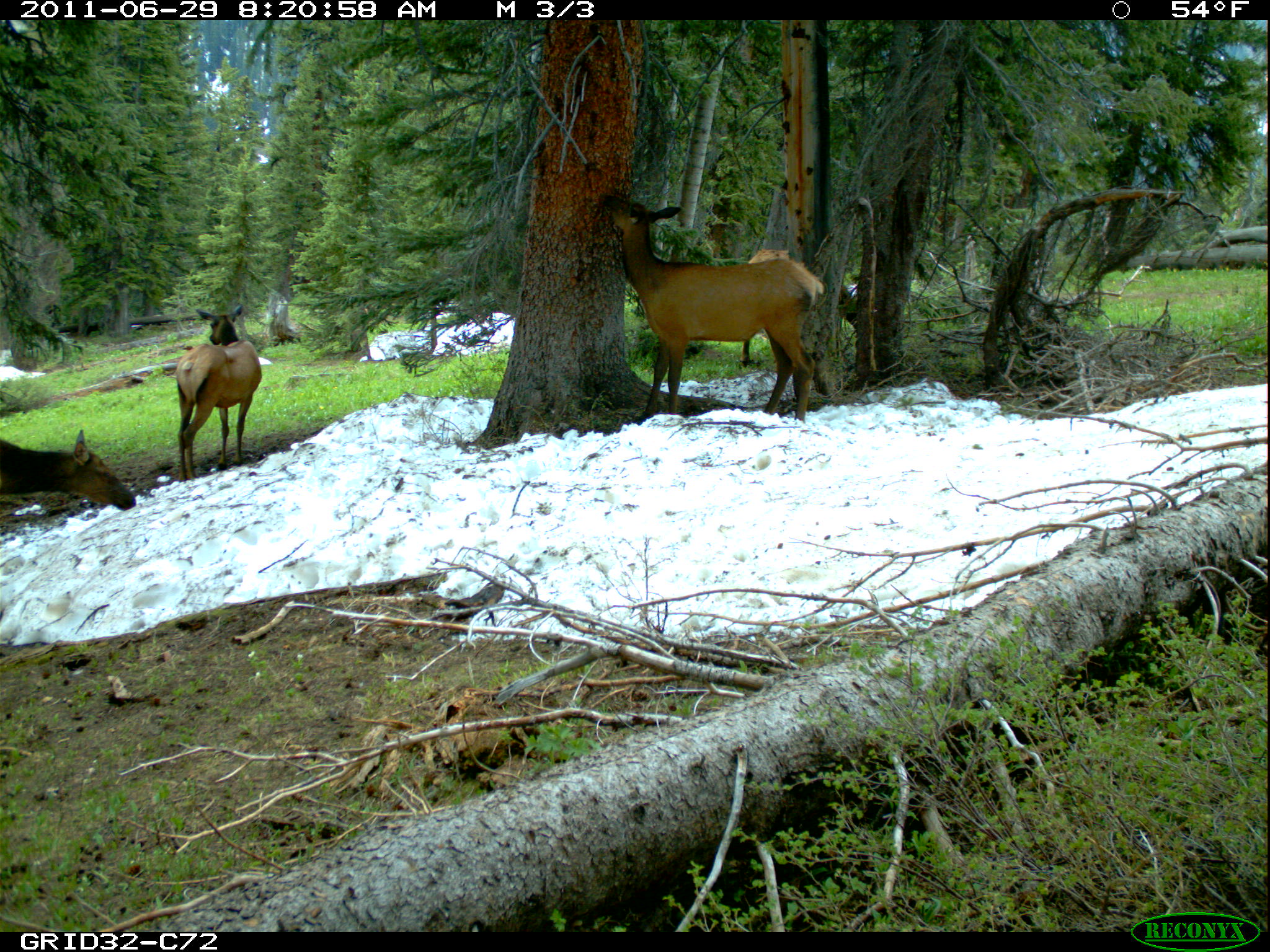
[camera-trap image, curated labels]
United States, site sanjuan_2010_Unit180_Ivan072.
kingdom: Animalia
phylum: Chordata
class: Mammalia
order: Artiodactyla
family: Cervidae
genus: Cervus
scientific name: Cervus elaphus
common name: red deer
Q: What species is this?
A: Cervus elaphus (red deer).